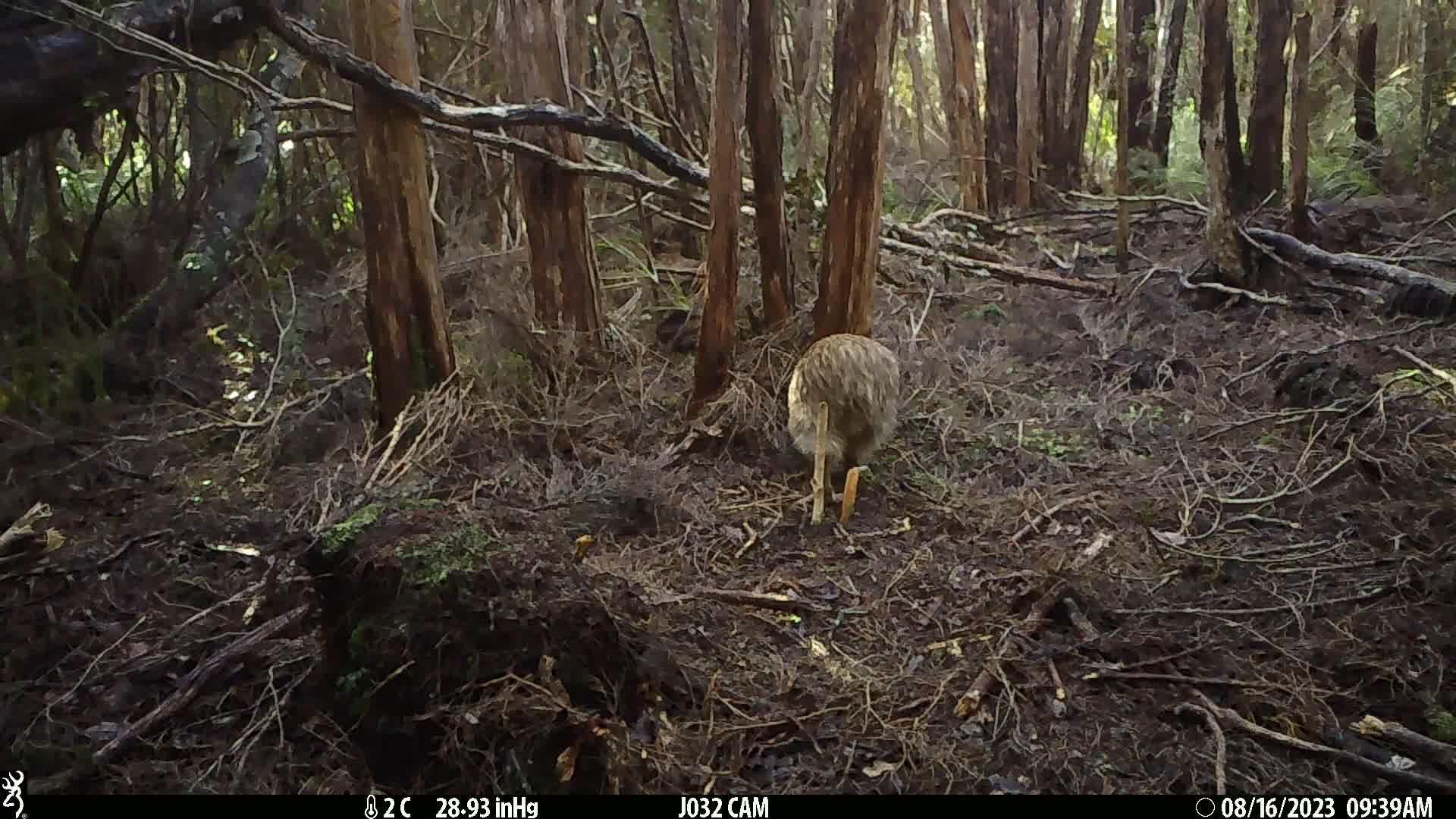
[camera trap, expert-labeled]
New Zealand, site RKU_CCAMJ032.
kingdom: Animalia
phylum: Chordata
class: Aves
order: Apterygiformes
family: Apterygidae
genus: Apteryx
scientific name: Apteryx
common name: kiwi